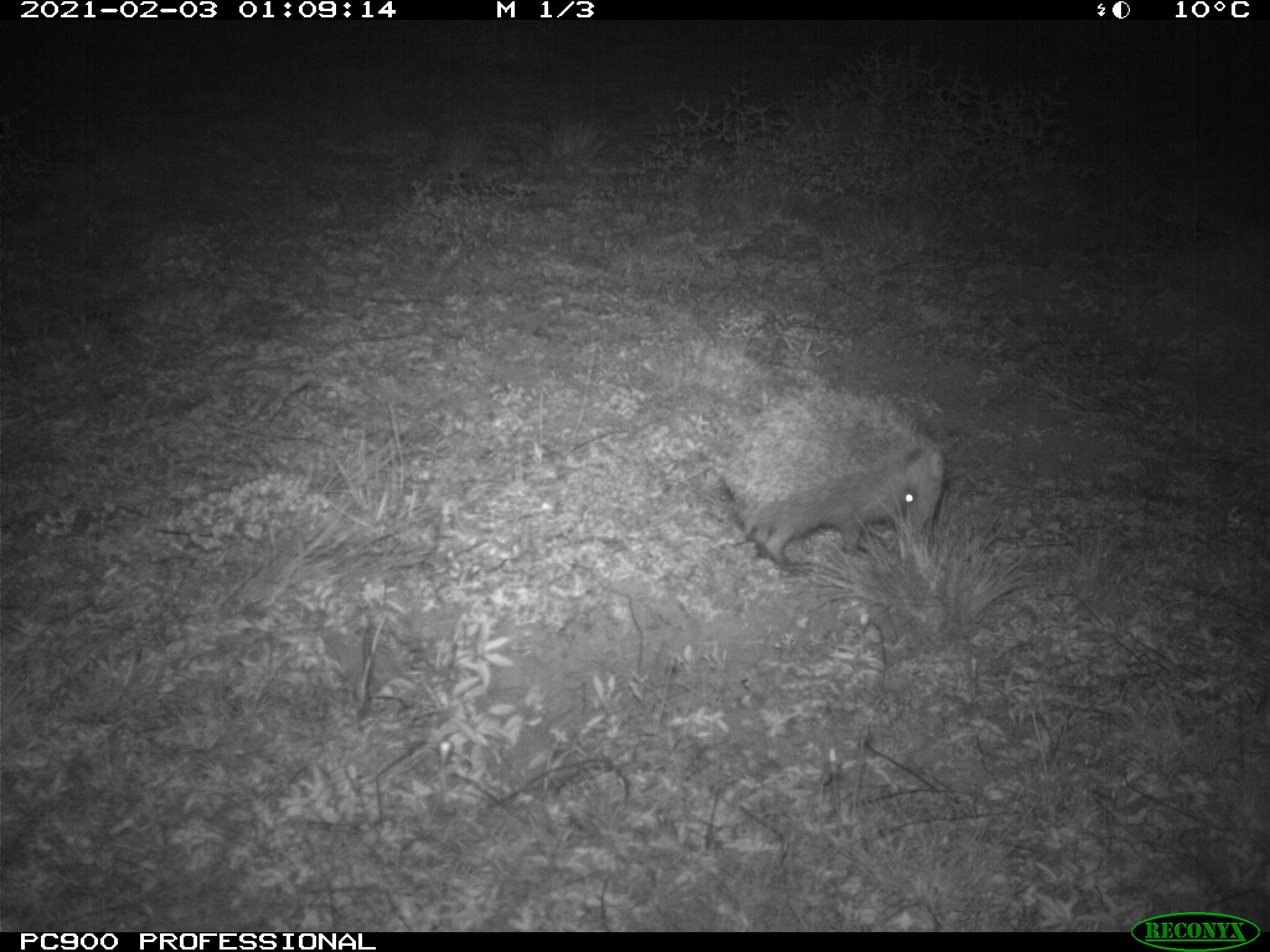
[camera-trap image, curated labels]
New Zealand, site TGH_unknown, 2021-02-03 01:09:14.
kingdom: Animalia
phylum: Chordata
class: Mammalia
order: Eulipotyphla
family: Erinaceidae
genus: Erinaceus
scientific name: Erinaceus europaeus europaeus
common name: european hedgehog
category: hedgehog